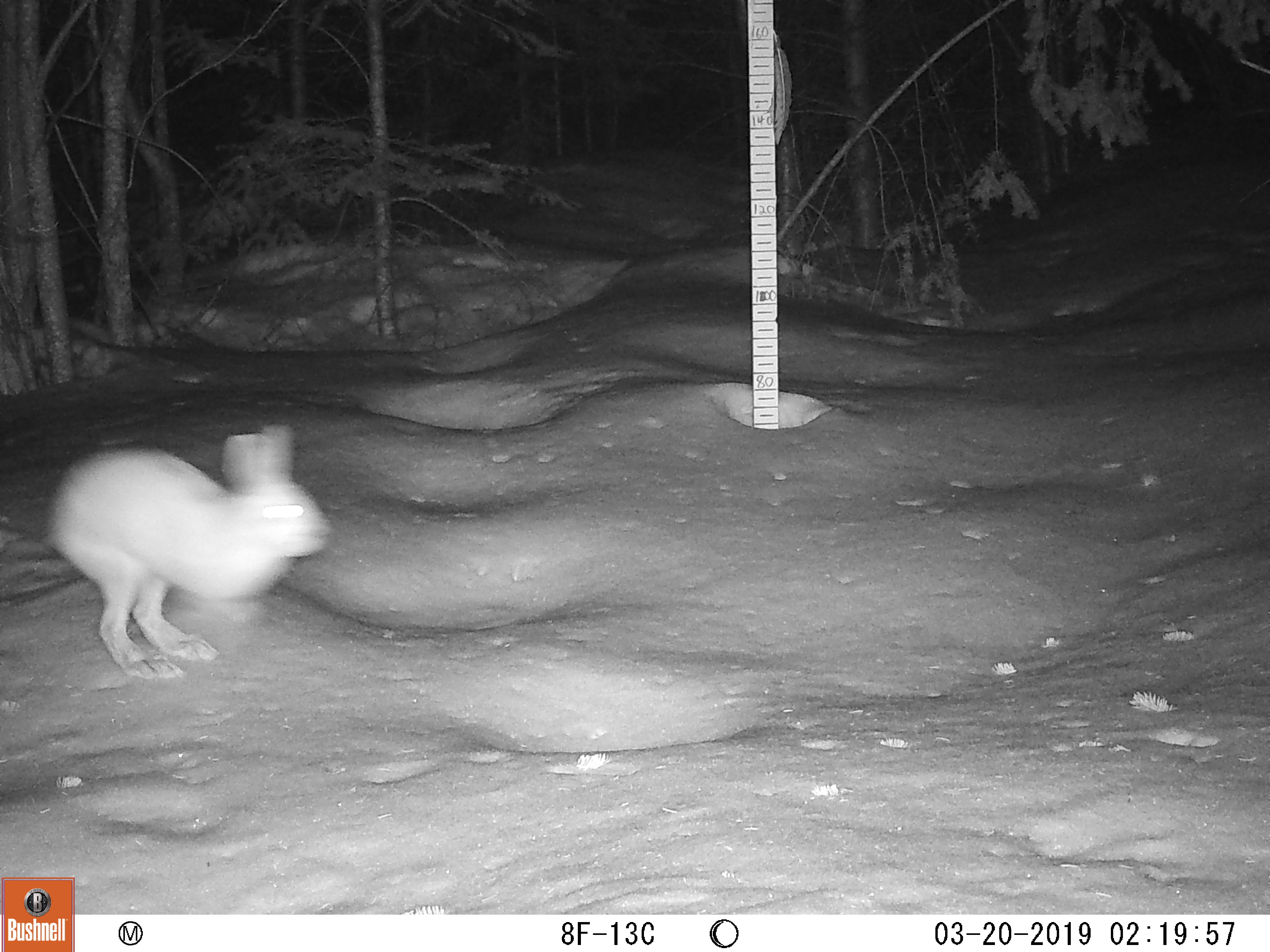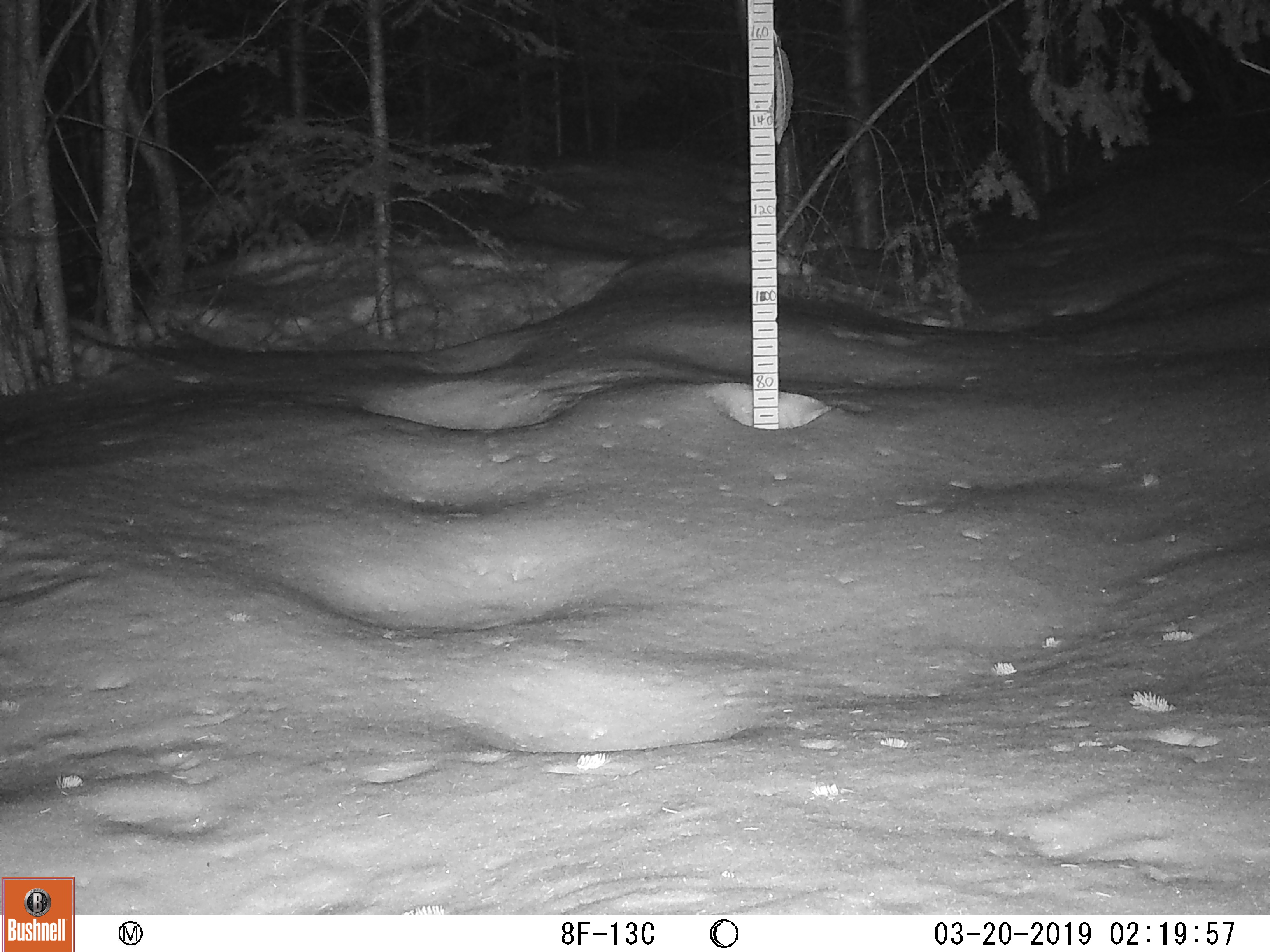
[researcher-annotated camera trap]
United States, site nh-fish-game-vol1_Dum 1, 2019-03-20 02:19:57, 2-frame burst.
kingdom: Animalia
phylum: Chordata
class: Mammalia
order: Lagomorpha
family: Leporidae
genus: Lepus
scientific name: Lepus americanus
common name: snowshoe hare